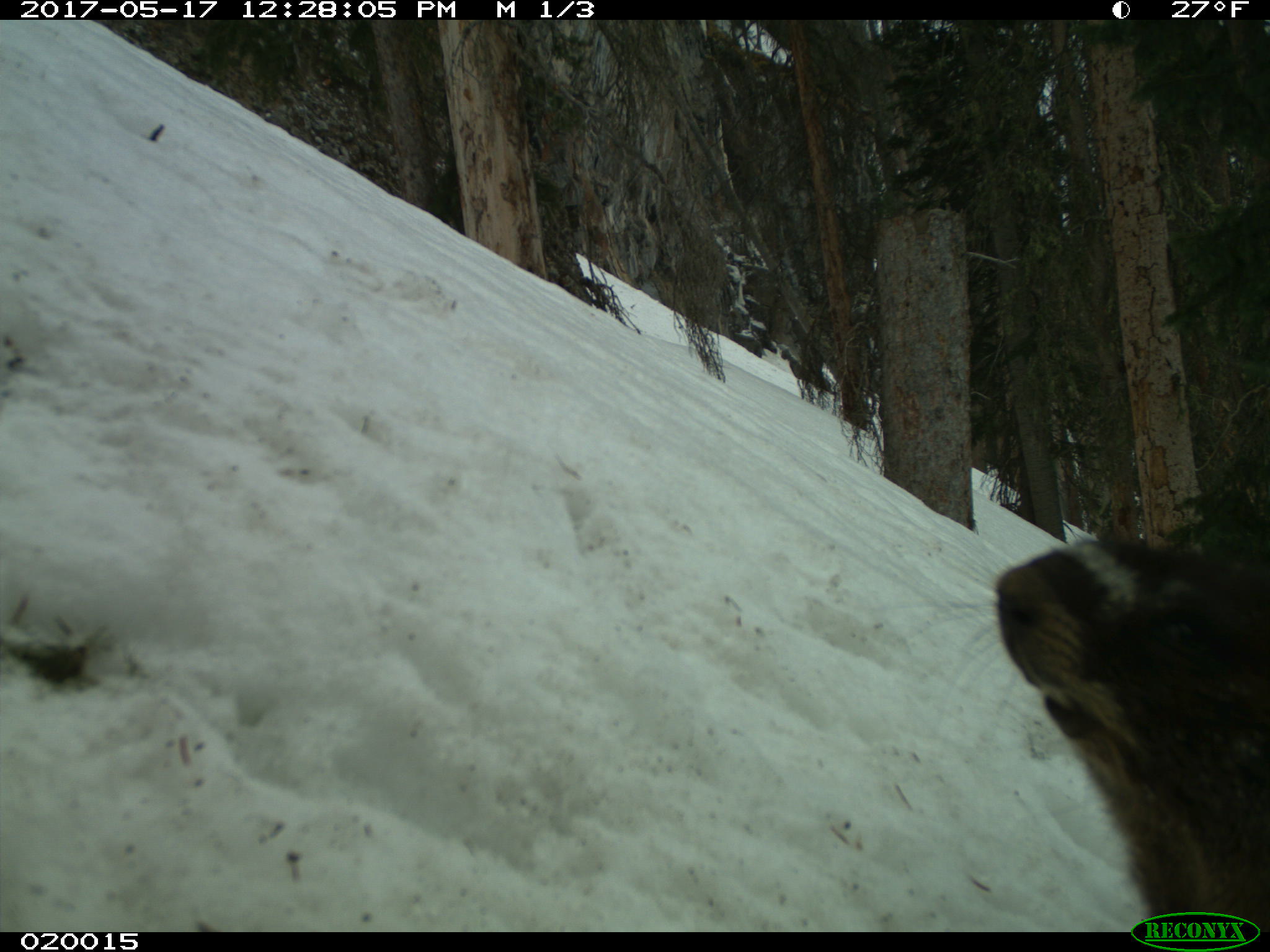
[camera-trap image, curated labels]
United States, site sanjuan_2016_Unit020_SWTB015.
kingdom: Animalia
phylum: Chordata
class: Mammalia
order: Rodentia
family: Sciuridae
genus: Marmota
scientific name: Marmota flaviventris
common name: yellow-bellied marmot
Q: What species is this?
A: Marmota flaviventris (yellow-bellied marmot).